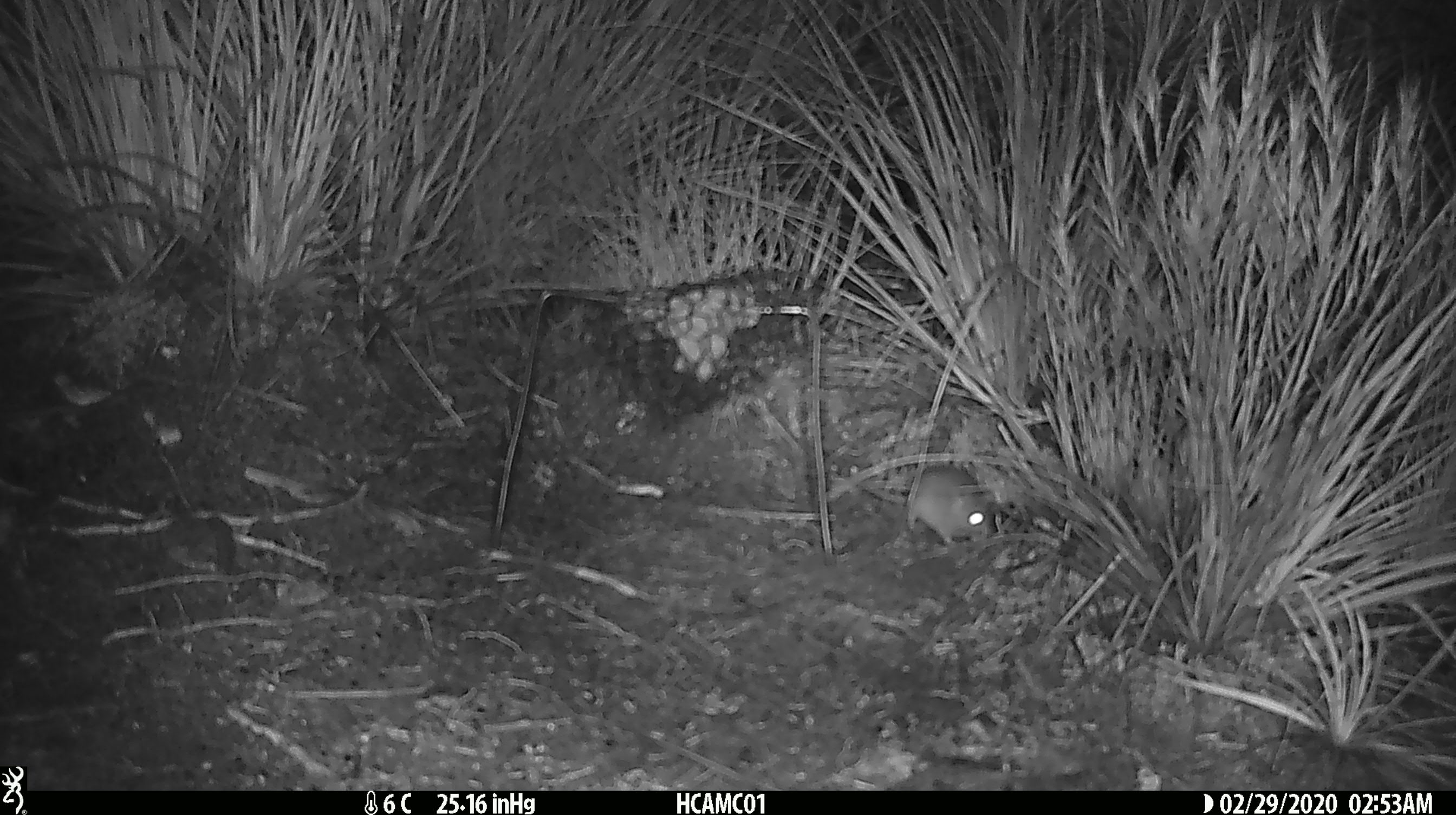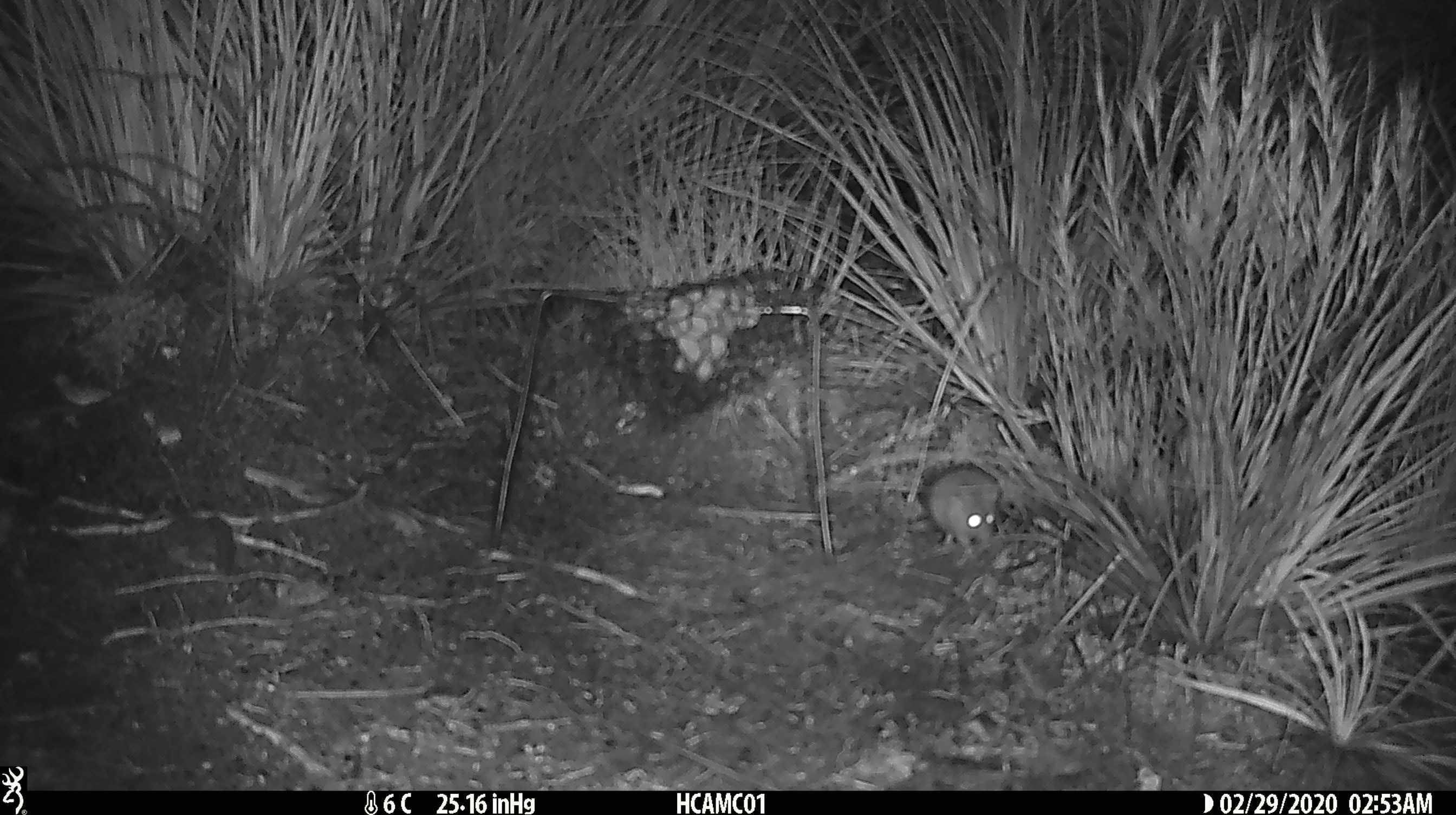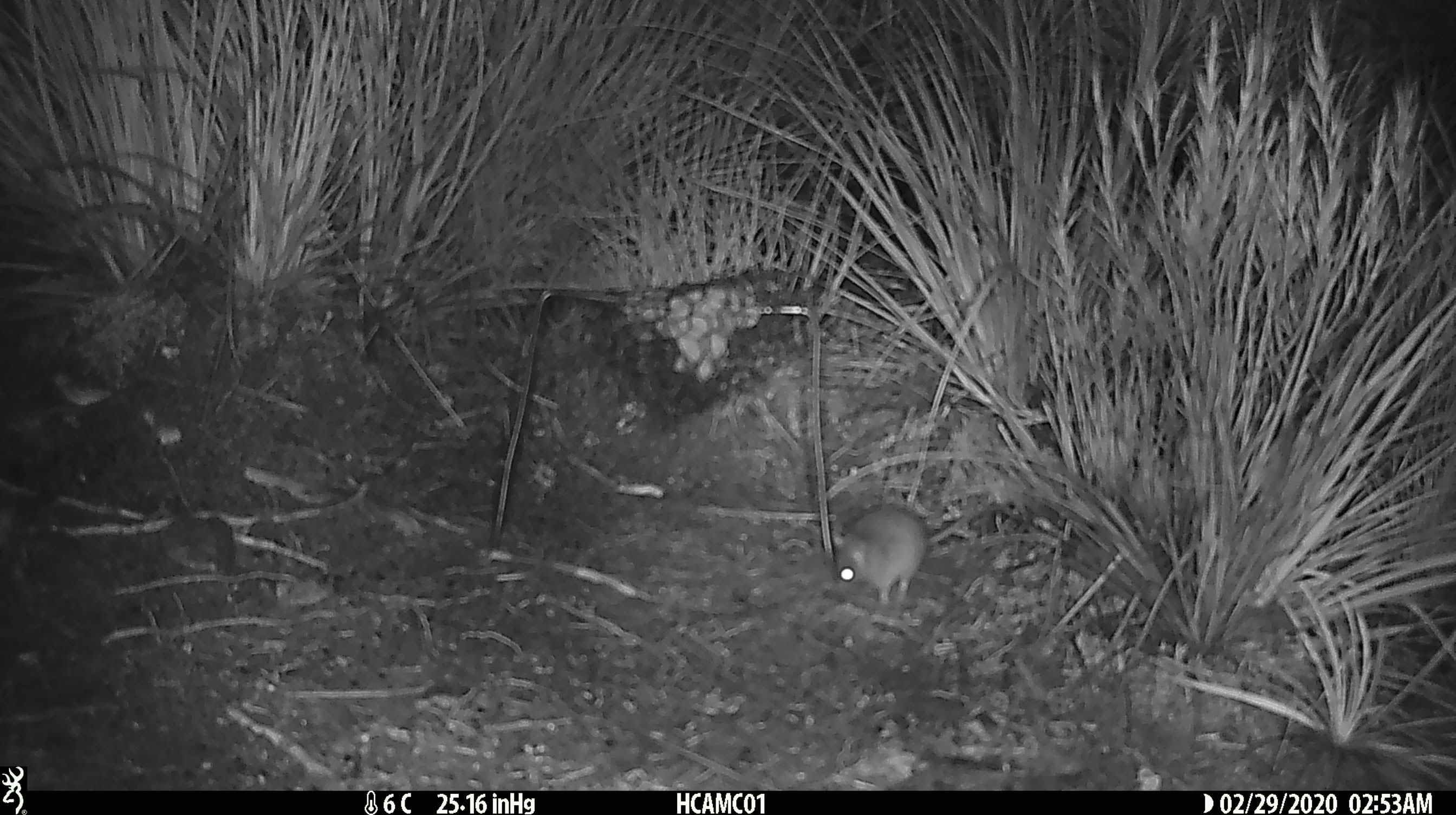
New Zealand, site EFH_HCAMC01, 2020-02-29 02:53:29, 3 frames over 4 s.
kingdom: Animalia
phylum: Chordata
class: Mammalia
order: Rodentia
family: Muridae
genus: Mus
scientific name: Mus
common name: mouse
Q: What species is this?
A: Mouse (Mus).